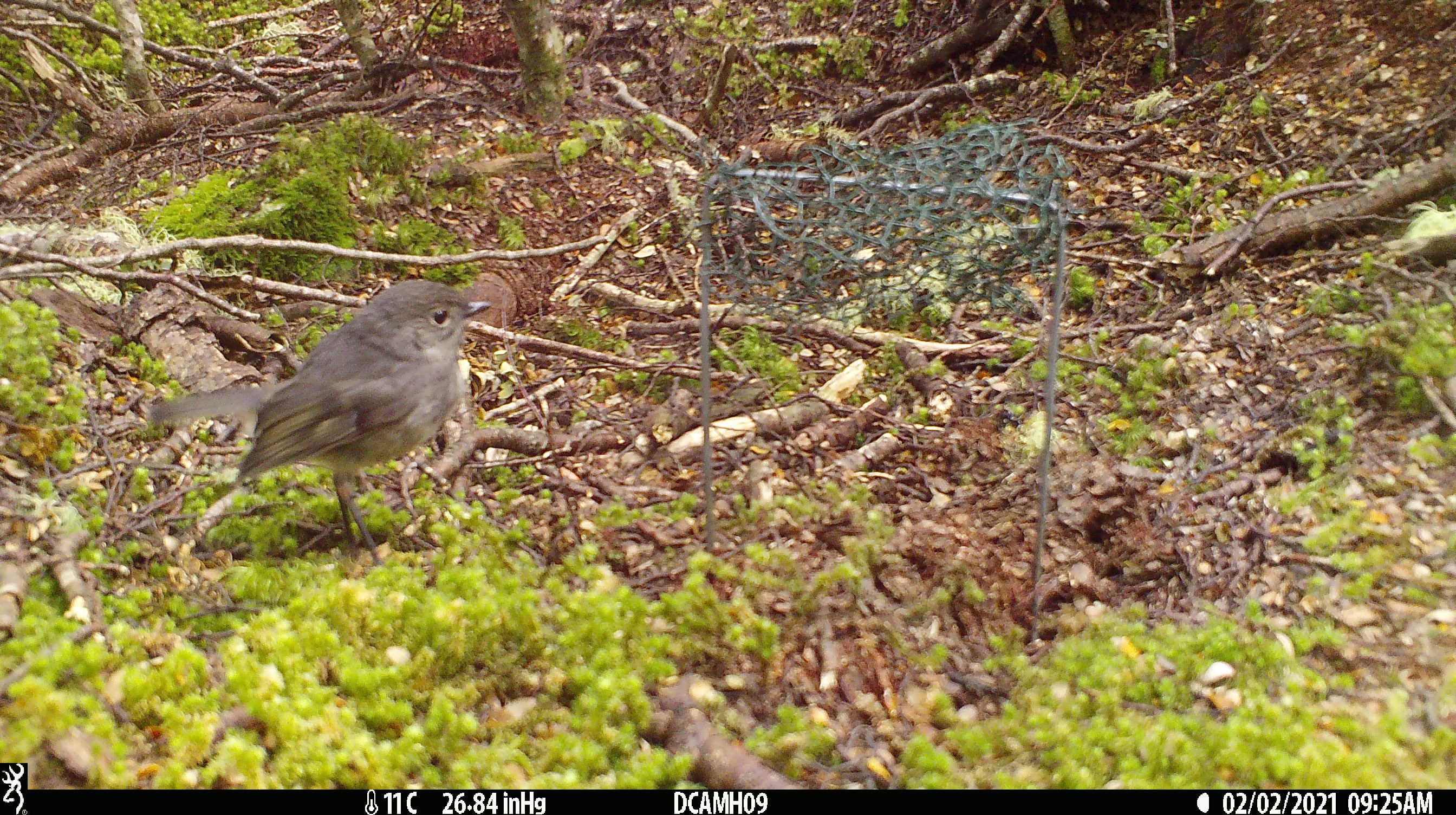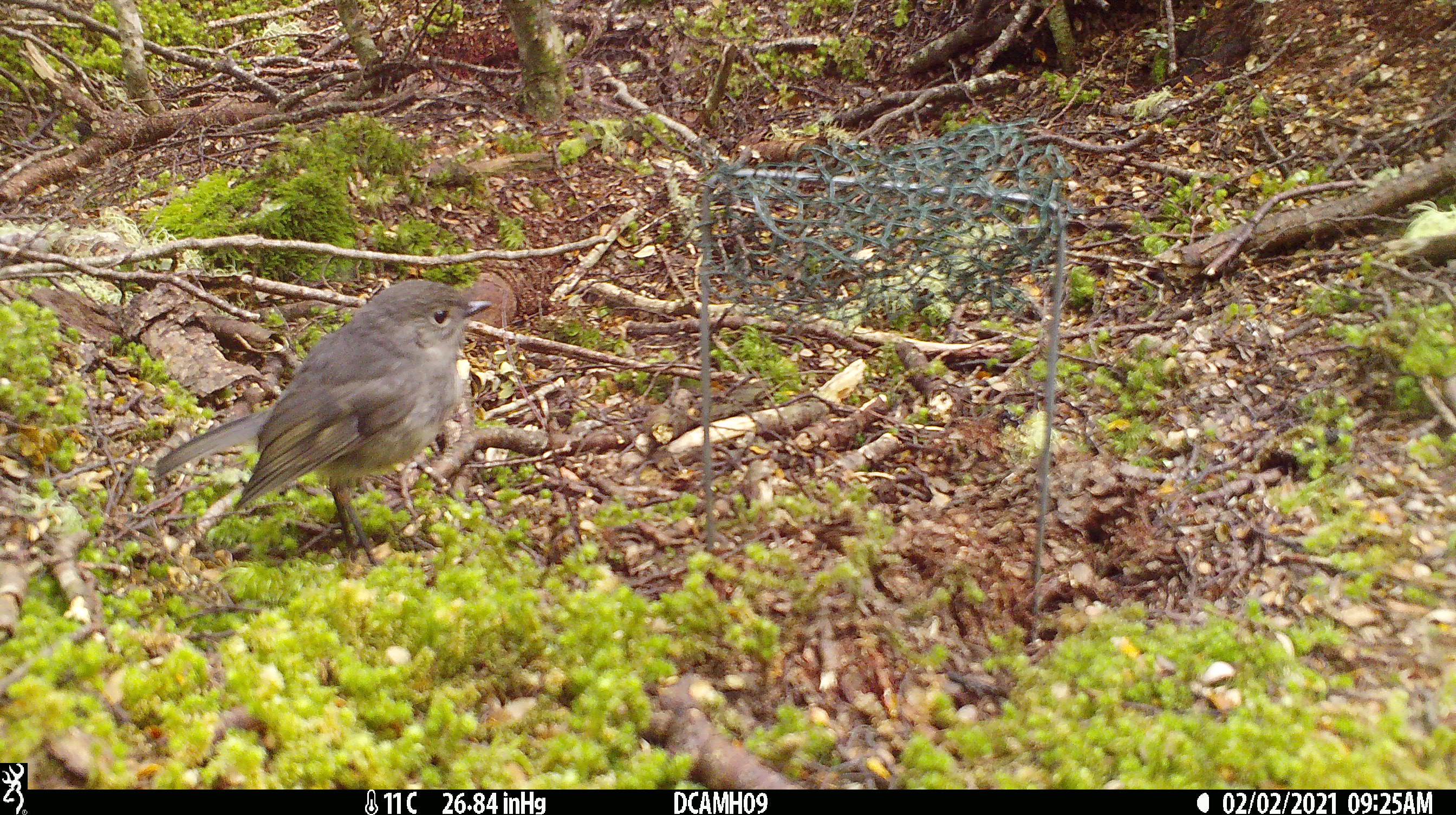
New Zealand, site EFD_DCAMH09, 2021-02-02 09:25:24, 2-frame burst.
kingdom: Animalia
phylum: Chordata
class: Aves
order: Passeriformes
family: Petroicidae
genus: Petroica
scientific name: Petroica australis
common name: new zealand robin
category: robin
Robin (new zealand robin) (Petroica australis).